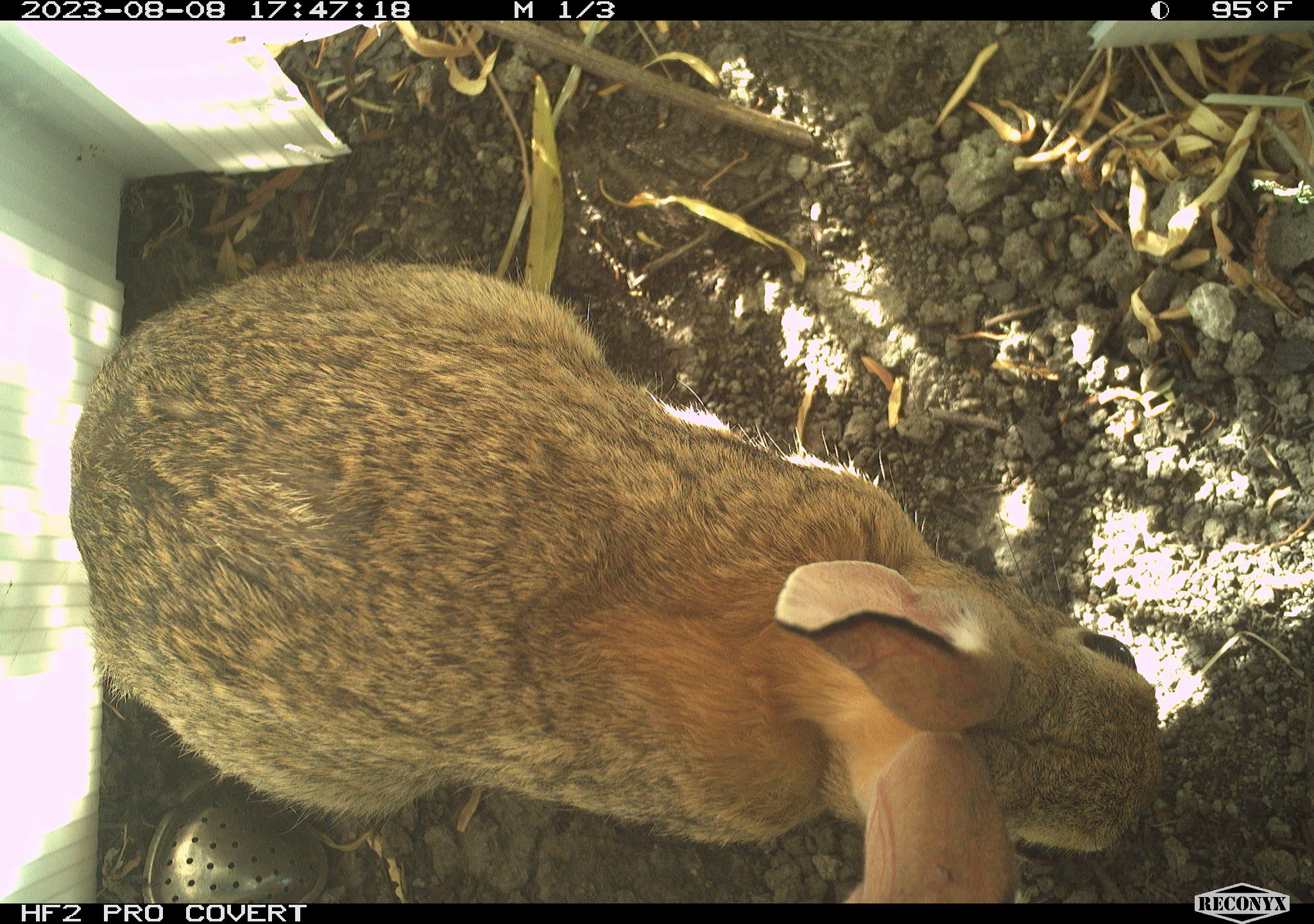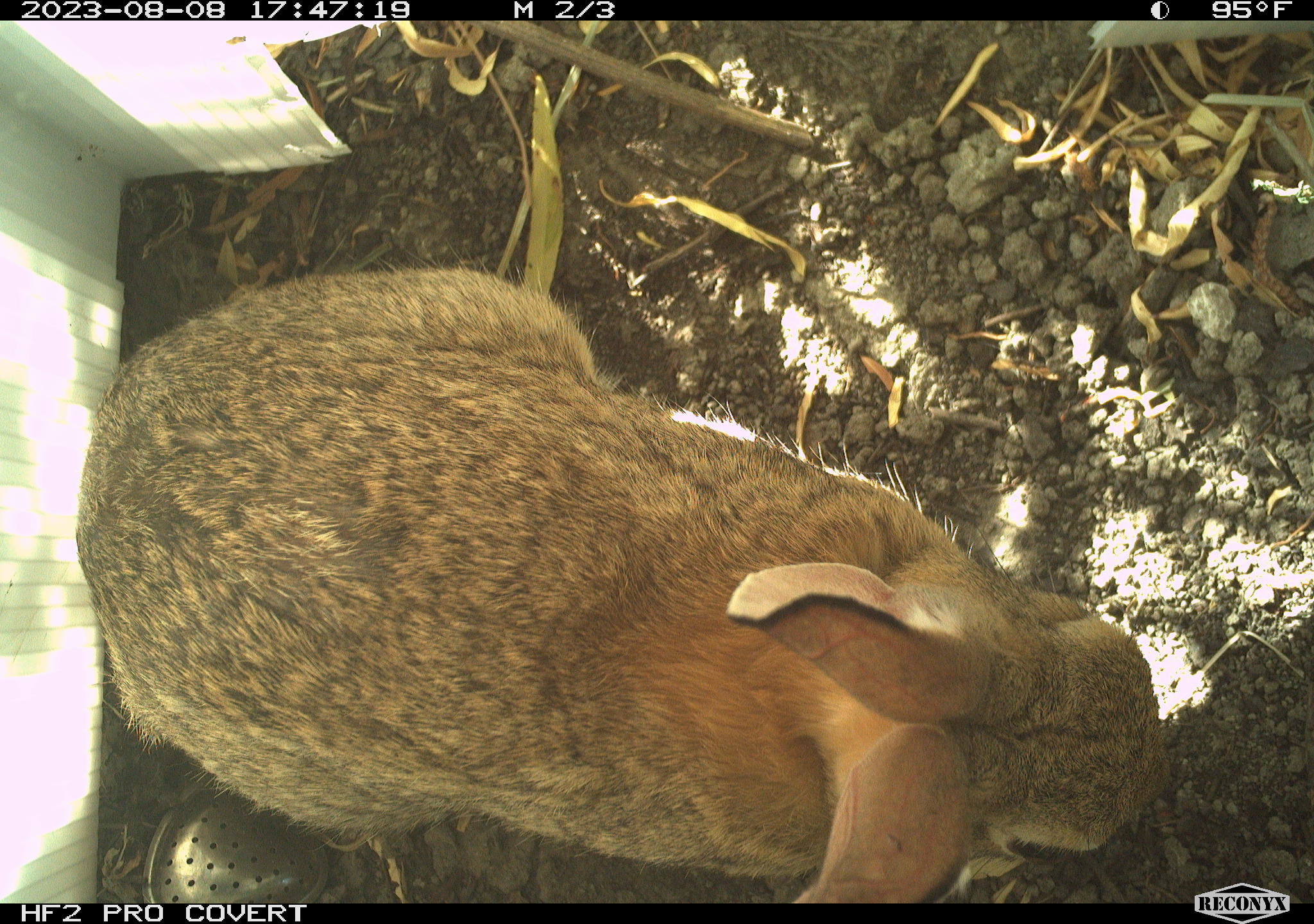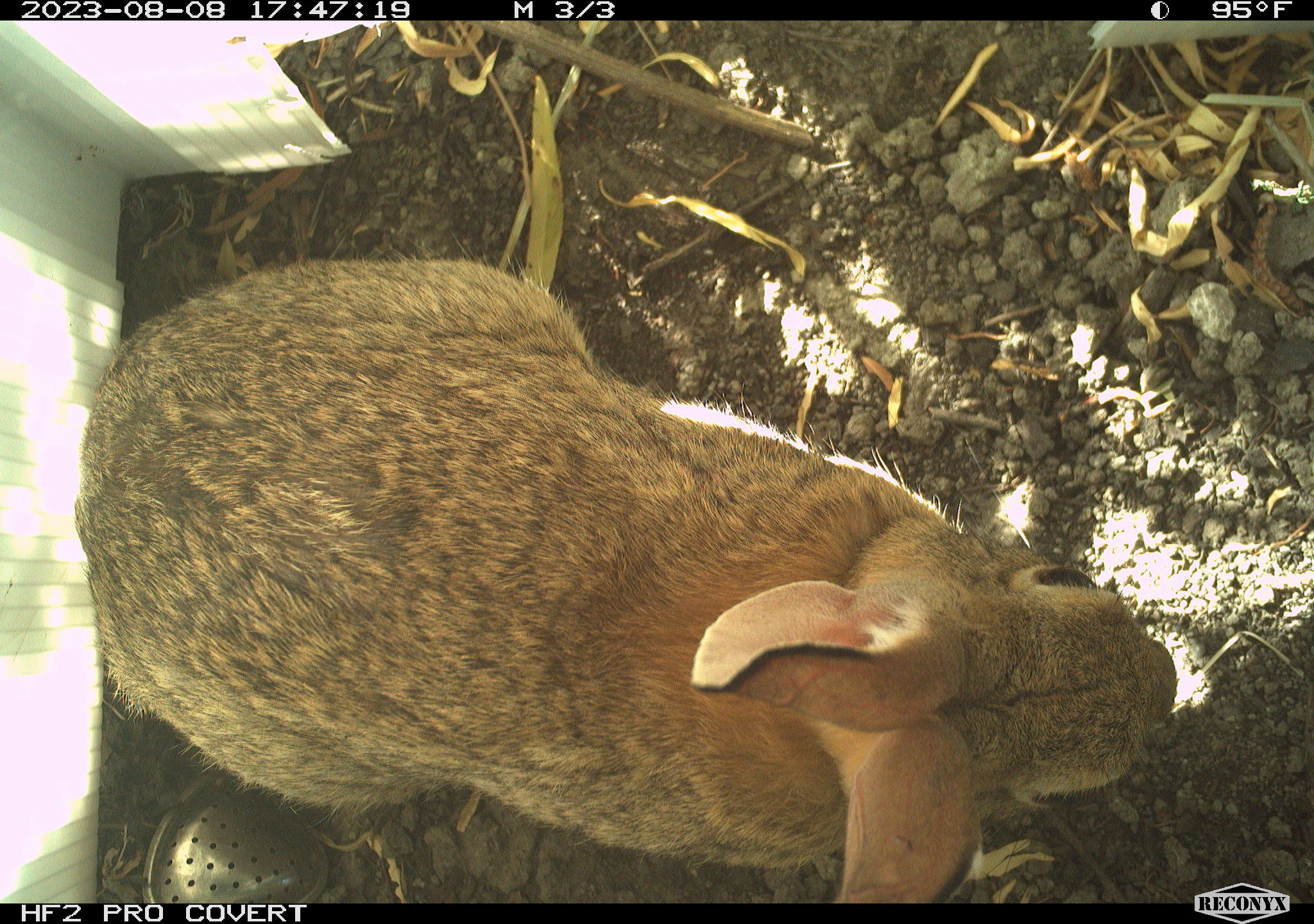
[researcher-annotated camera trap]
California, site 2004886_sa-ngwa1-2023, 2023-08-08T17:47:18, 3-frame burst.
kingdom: Animalia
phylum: Chordata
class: Mammalia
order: Lagomorpha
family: Leporidae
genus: Sylvilagus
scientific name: Sylvilagus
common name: cottontail rabbits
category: sylvilagus species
Sylvilagus species (cottontail rabbits) (Sylvilagus).